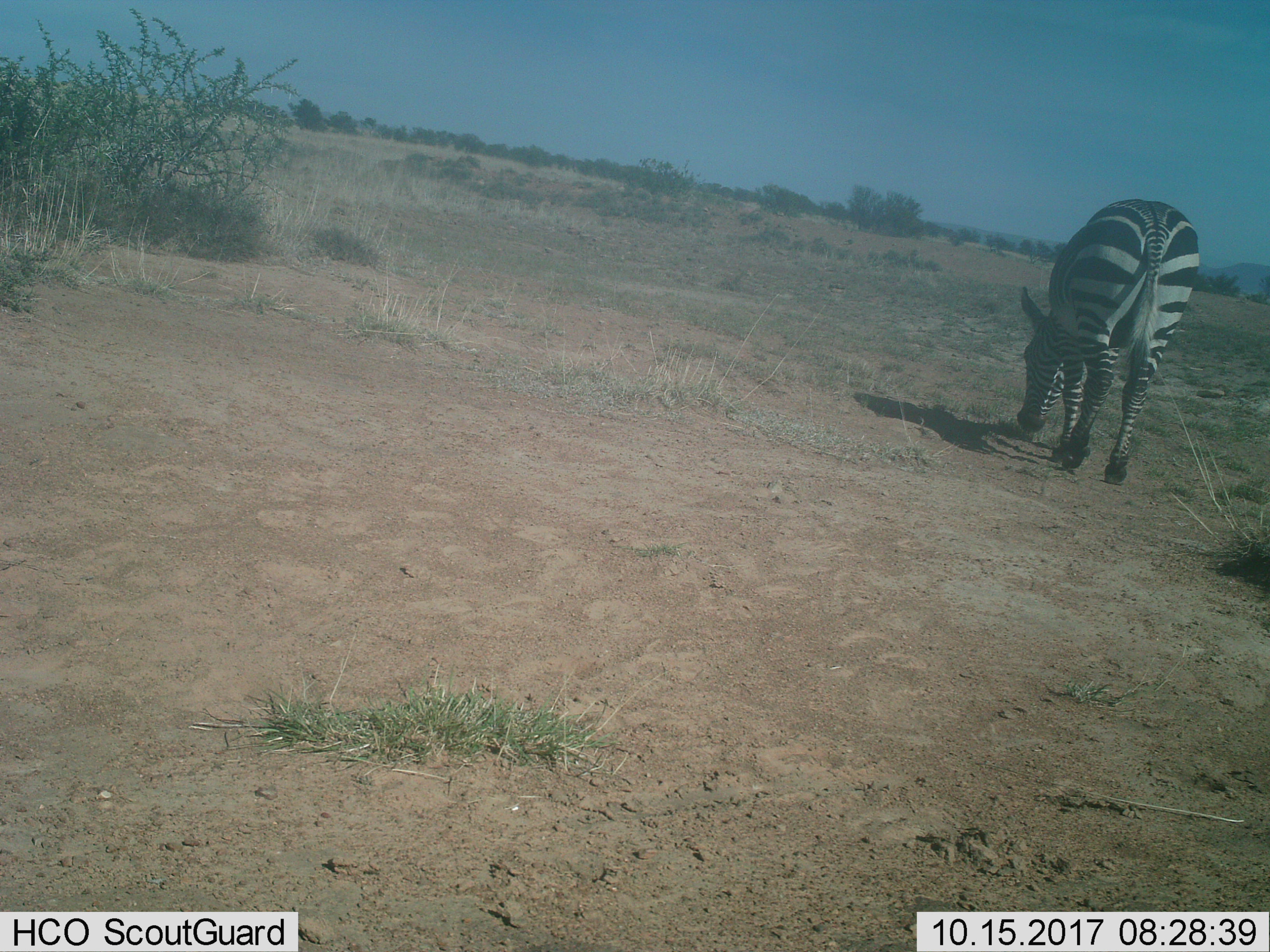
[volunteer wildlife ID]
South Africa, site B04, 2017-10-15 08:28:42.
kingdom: Animalia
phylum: Chordata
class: Mammalia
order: Perissodactyla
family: Equidae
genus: Equus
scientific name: Equus zebra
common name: mountain zebra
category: zebramountain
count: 1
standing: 22%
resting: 0%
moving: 11%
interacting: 0%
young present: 0%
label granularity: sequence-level